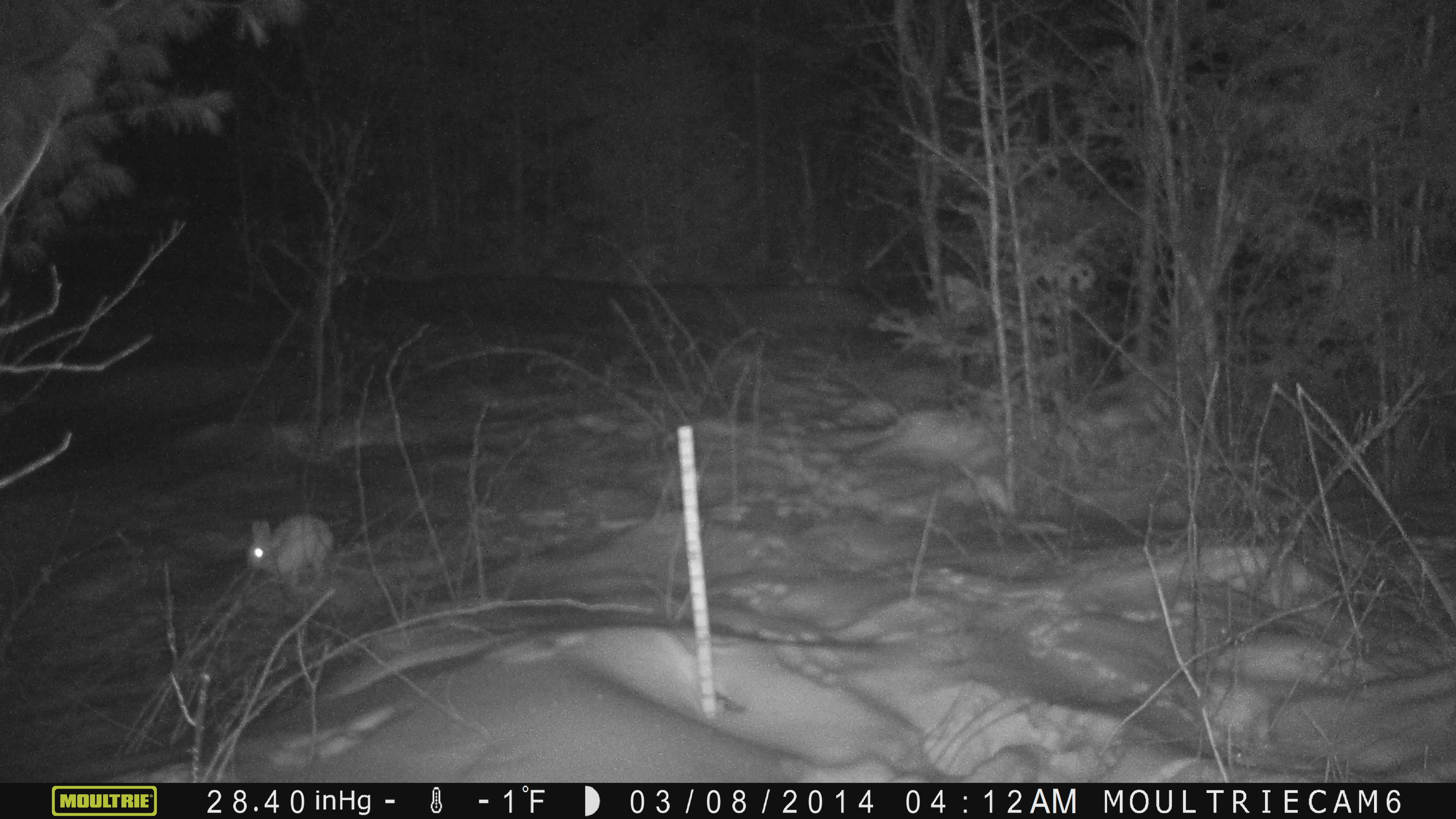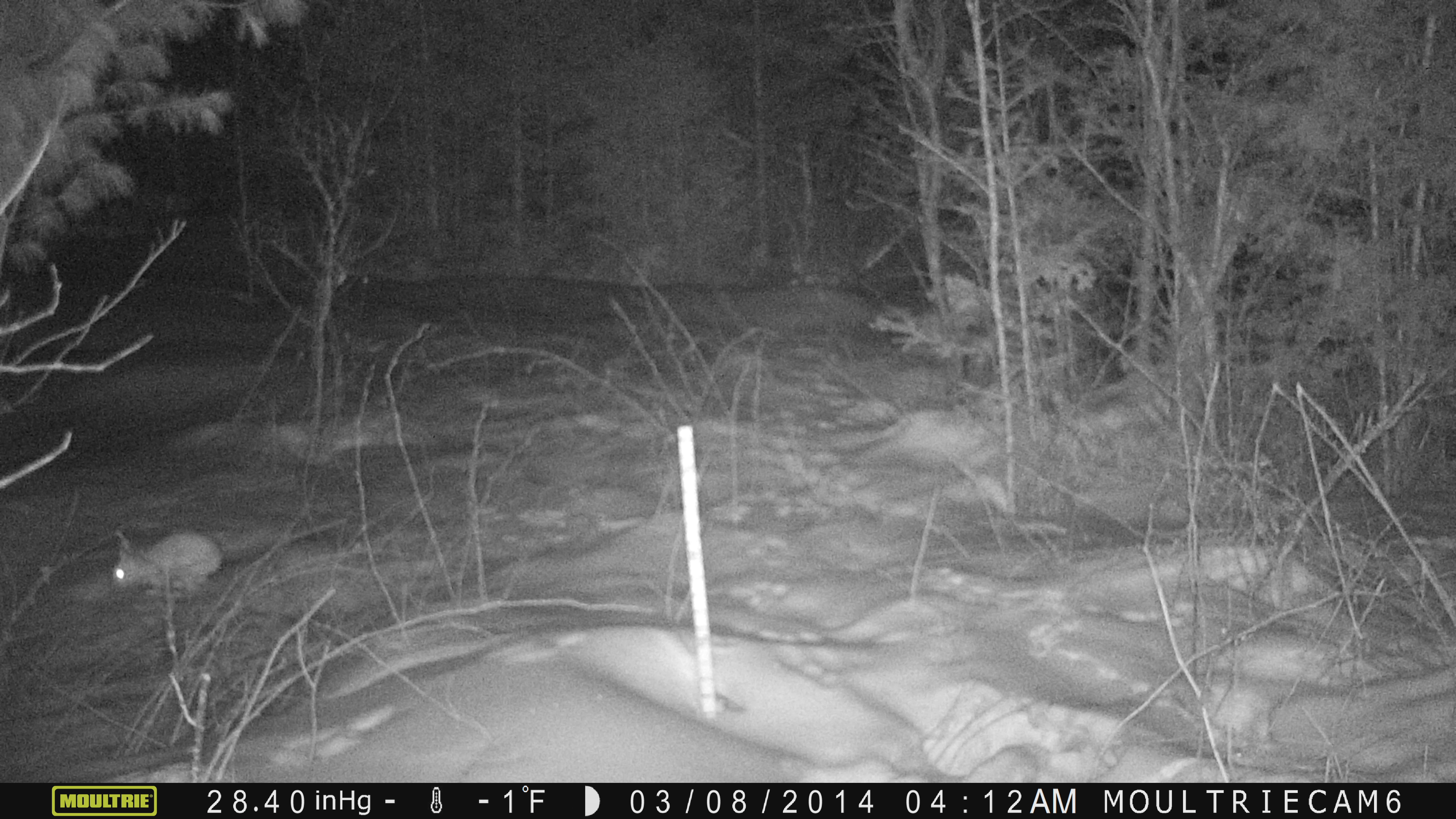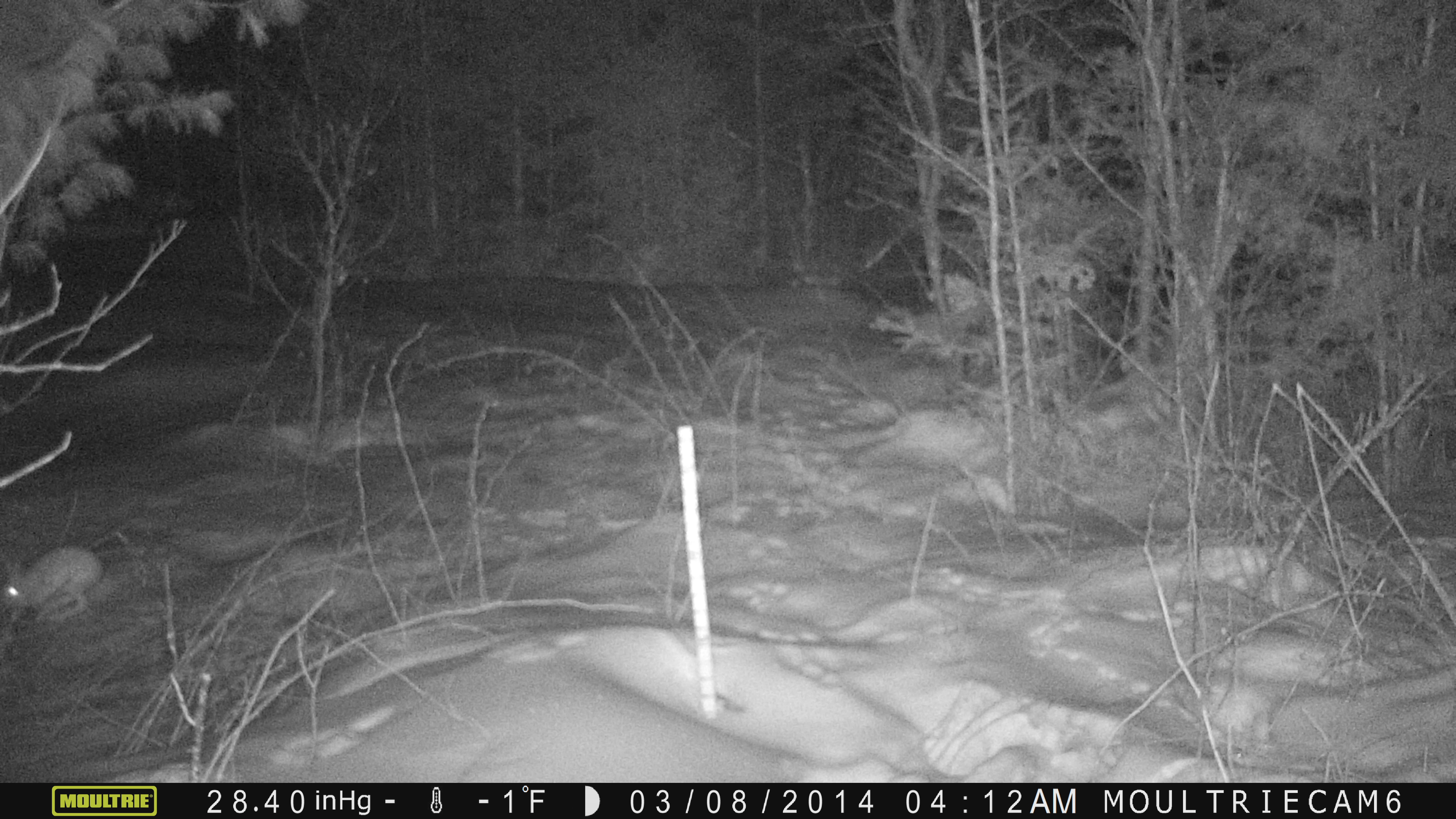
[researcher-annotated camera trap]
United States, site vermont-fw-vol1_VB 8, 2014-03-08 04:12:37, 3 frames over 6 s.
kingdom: Animalia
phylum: Chordata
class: Mammalia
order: Lagomorpha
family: Leporidae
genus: Lepus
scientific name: Lepus americanus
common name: snowshoe hare